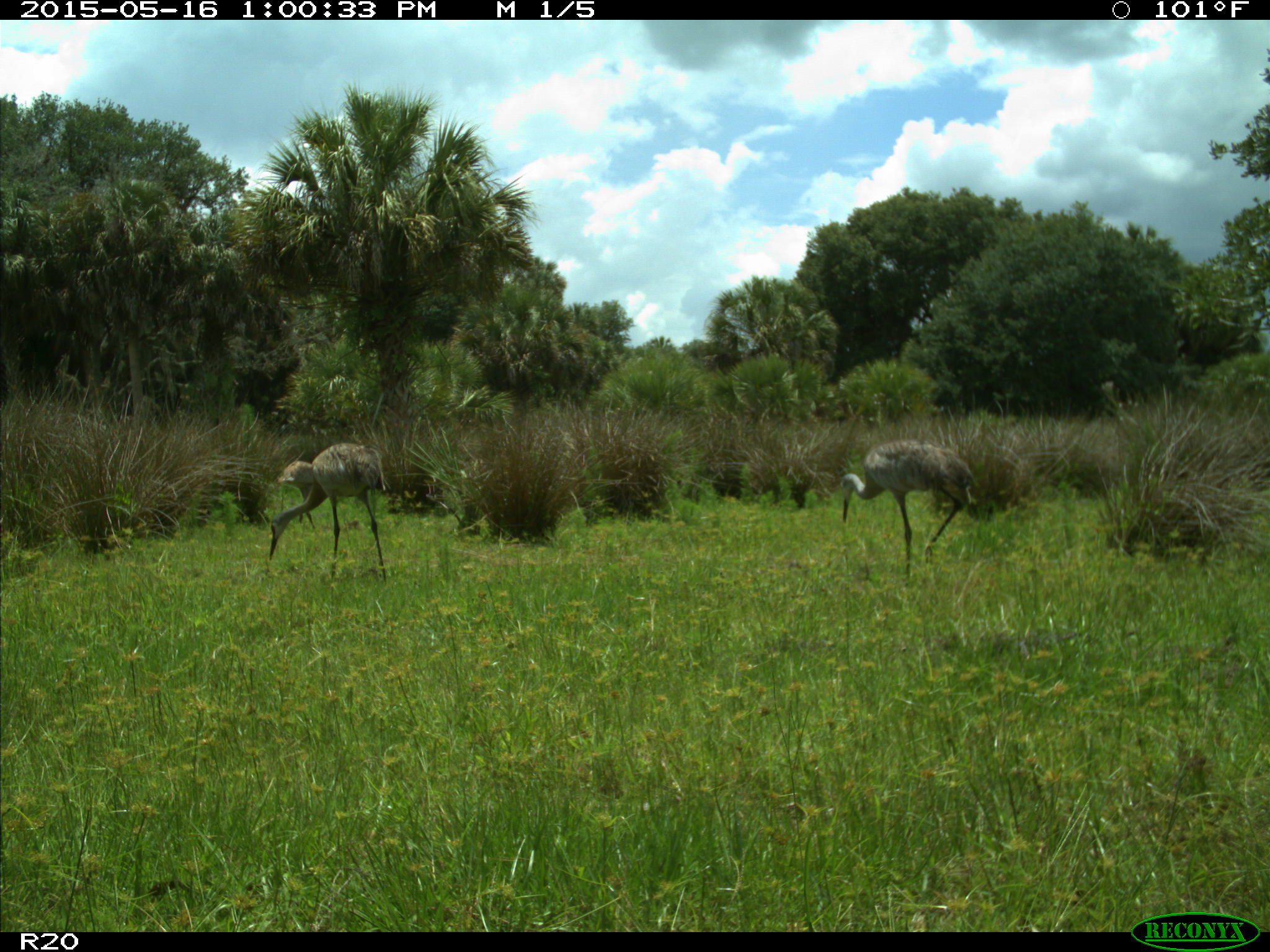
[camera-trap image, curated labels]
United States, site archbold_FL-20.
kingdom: Animalia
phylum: Chordata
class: Aves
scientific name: Aves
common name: birds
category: unidentified bird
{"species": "unidentified bird (birds) (Aves)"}